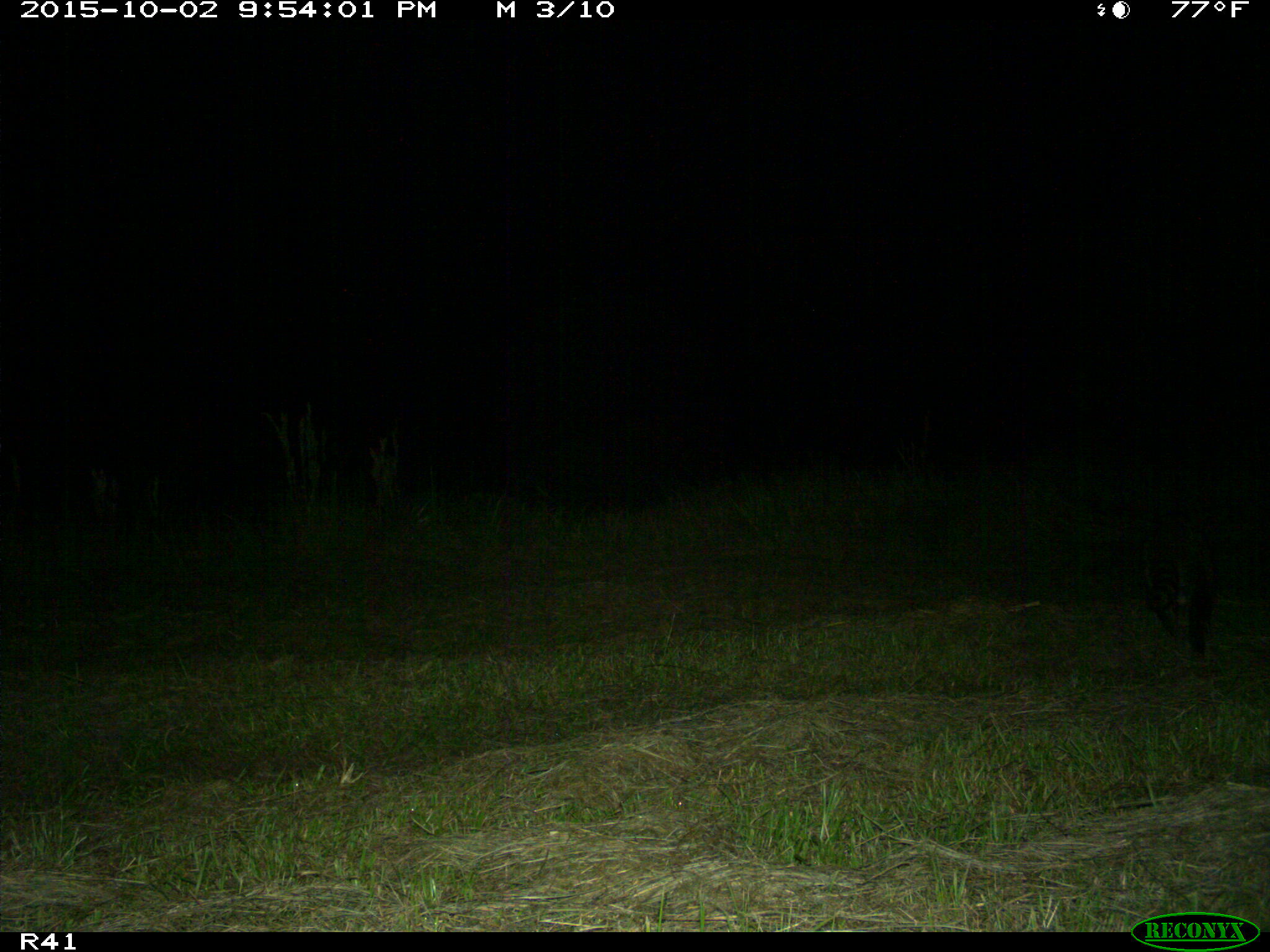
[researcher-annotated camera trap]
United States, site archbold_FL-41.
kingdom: Animalia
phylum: Chordata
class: Mammalia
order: Carnivora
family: Procyonidae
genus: Procyon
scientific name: Procyon lotor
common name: common raccoon